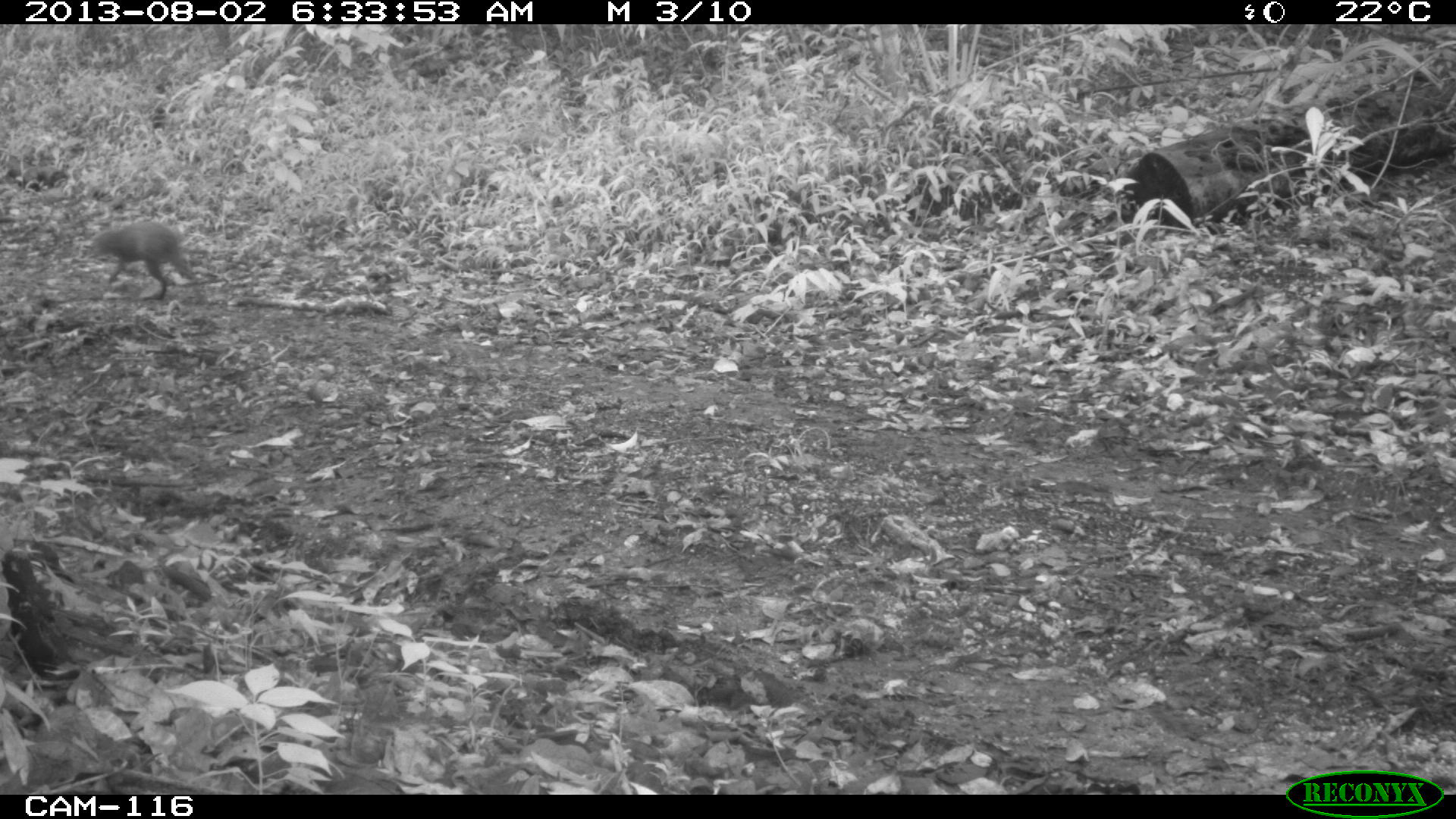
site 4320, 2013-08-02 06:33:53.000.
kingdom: Animalia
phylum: Chordata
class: Mammalia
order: Rodentia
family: Dasyproctidae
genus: Dasyprocta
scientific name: Dasyprocta punctata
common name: central american agouti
Dasyprocta punctata (central american agouti), count 1.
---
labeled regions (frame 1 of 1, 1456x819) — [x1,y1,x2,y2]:
dasyprocta punctata: [88,219,195,300]